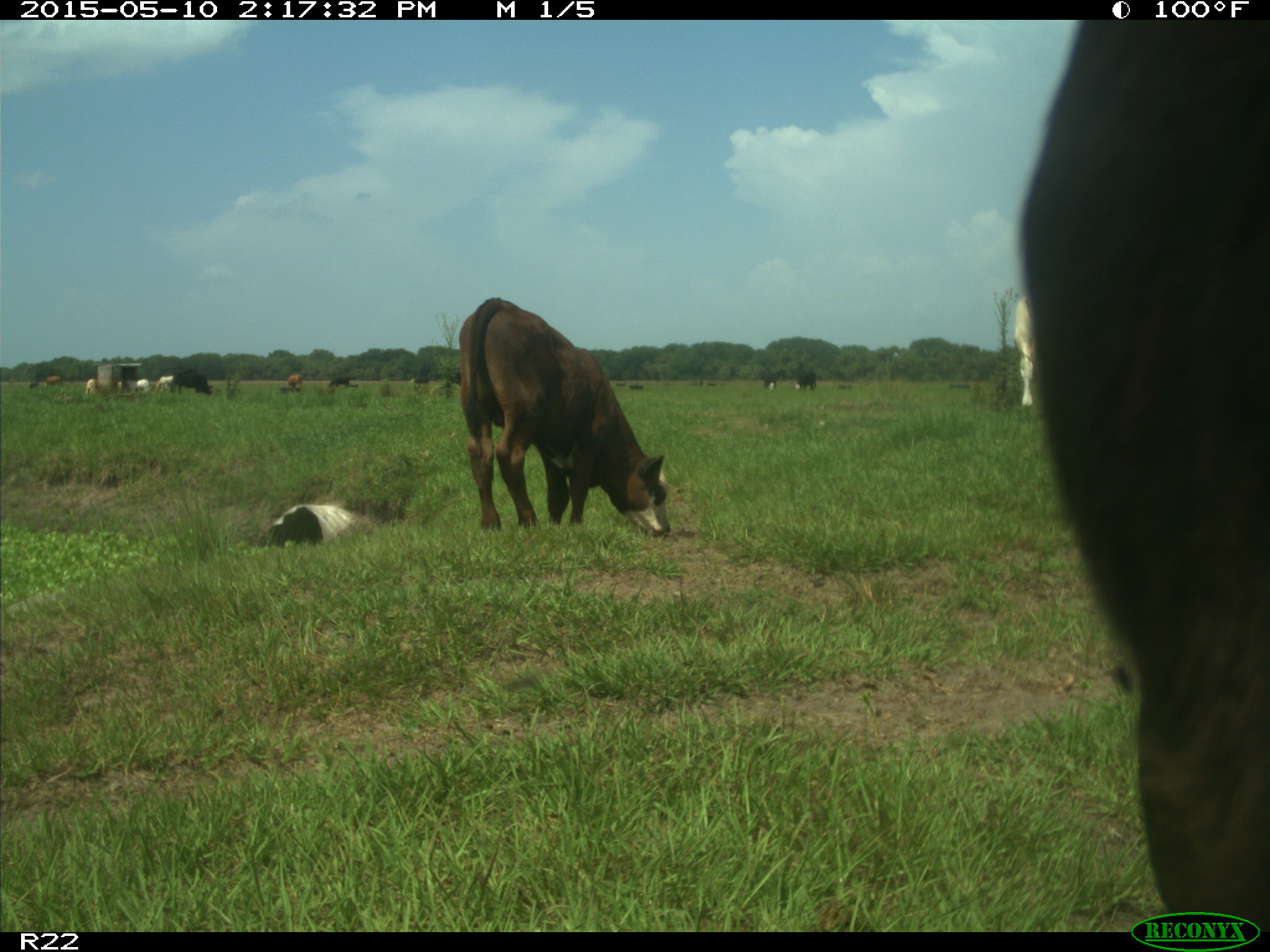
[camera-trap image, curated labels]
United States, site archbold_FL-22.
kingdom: Animalia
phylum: Chordata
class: Mammalia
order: Artiodactyla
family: Bovidae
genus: Bos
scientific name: Bos taurus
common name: domestic cow